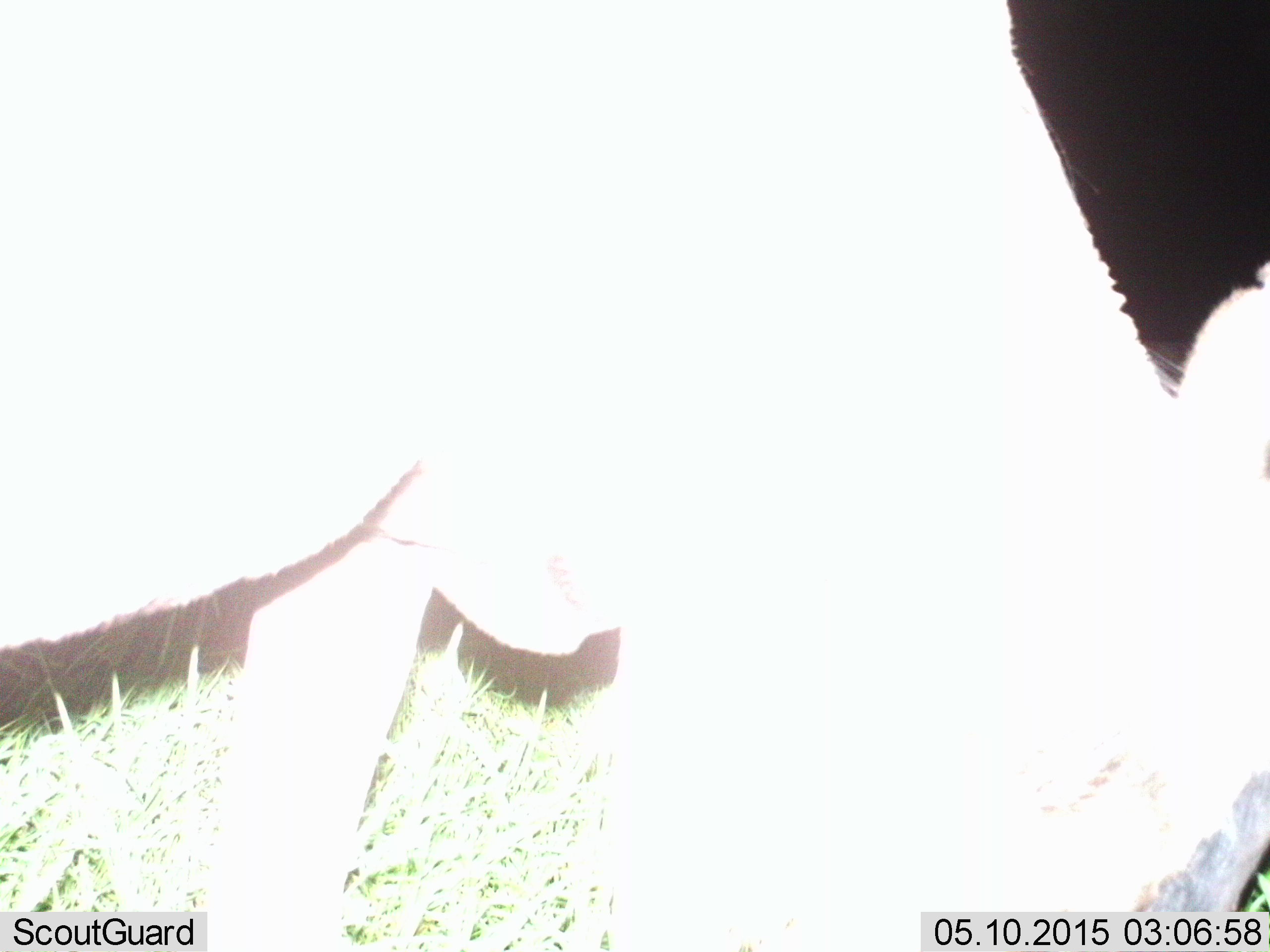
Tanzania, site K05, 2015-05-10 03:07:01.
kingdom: Animalia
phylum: Chordata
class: Mammalia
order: Artiodactyla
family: Bovidae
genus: Connochaetes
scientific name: Connochaetes taurinus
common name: blue wildebeest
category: wildebeest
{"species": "wildebeest (blue wildebeest) (Connochaetes taurinus)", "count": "1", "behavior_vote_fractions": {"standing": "0%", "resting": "0%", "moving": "14%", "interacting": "0%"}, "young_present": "0%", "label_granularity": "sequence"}